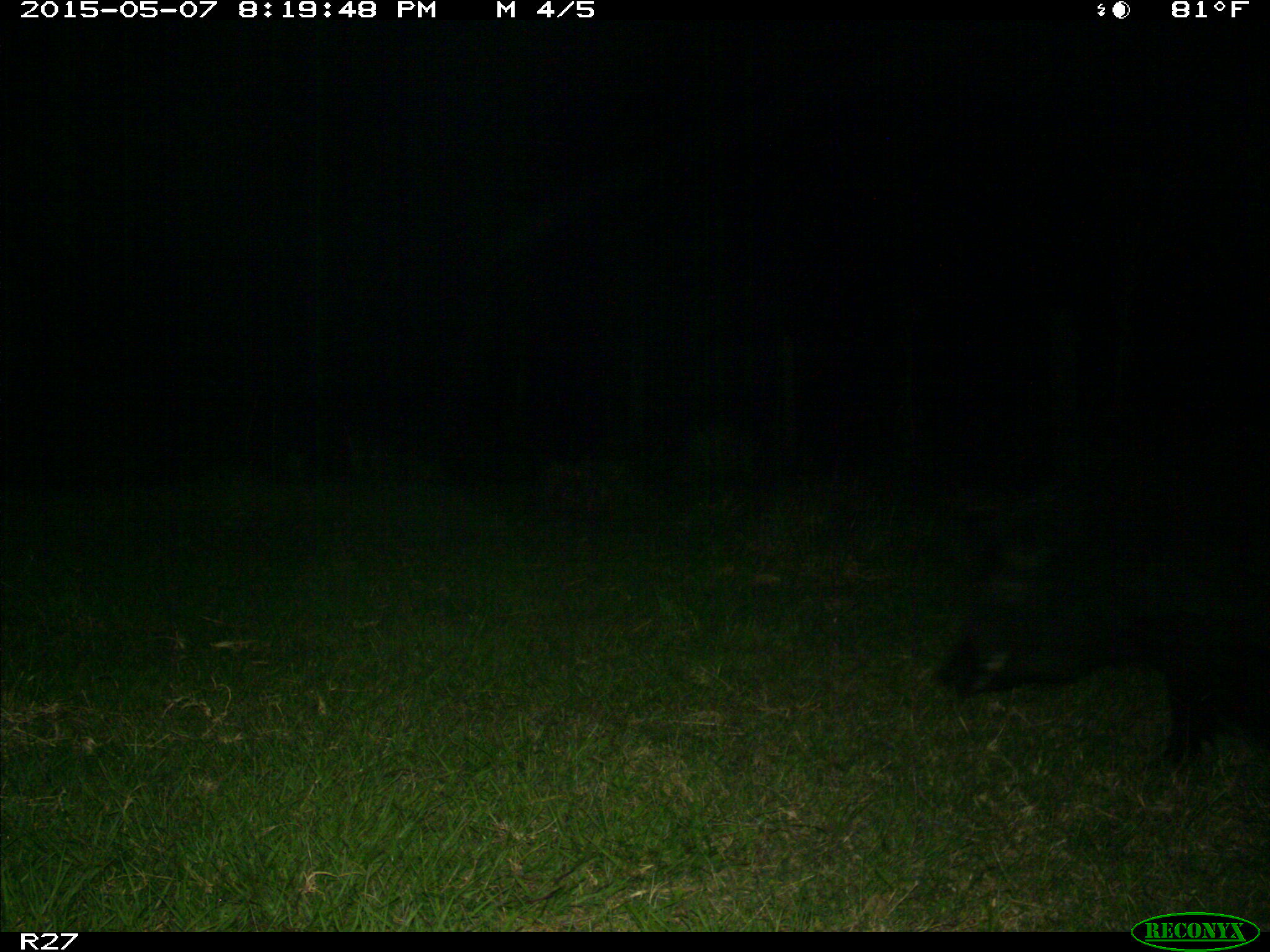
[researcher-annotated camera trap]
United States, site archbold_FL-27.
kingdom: Animalia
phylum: Chordata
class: Mammalia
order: Artiodactyla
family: Suidae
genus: Sus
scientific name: Sus scrofa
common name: wild boar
Sus scrofa (wild boar).